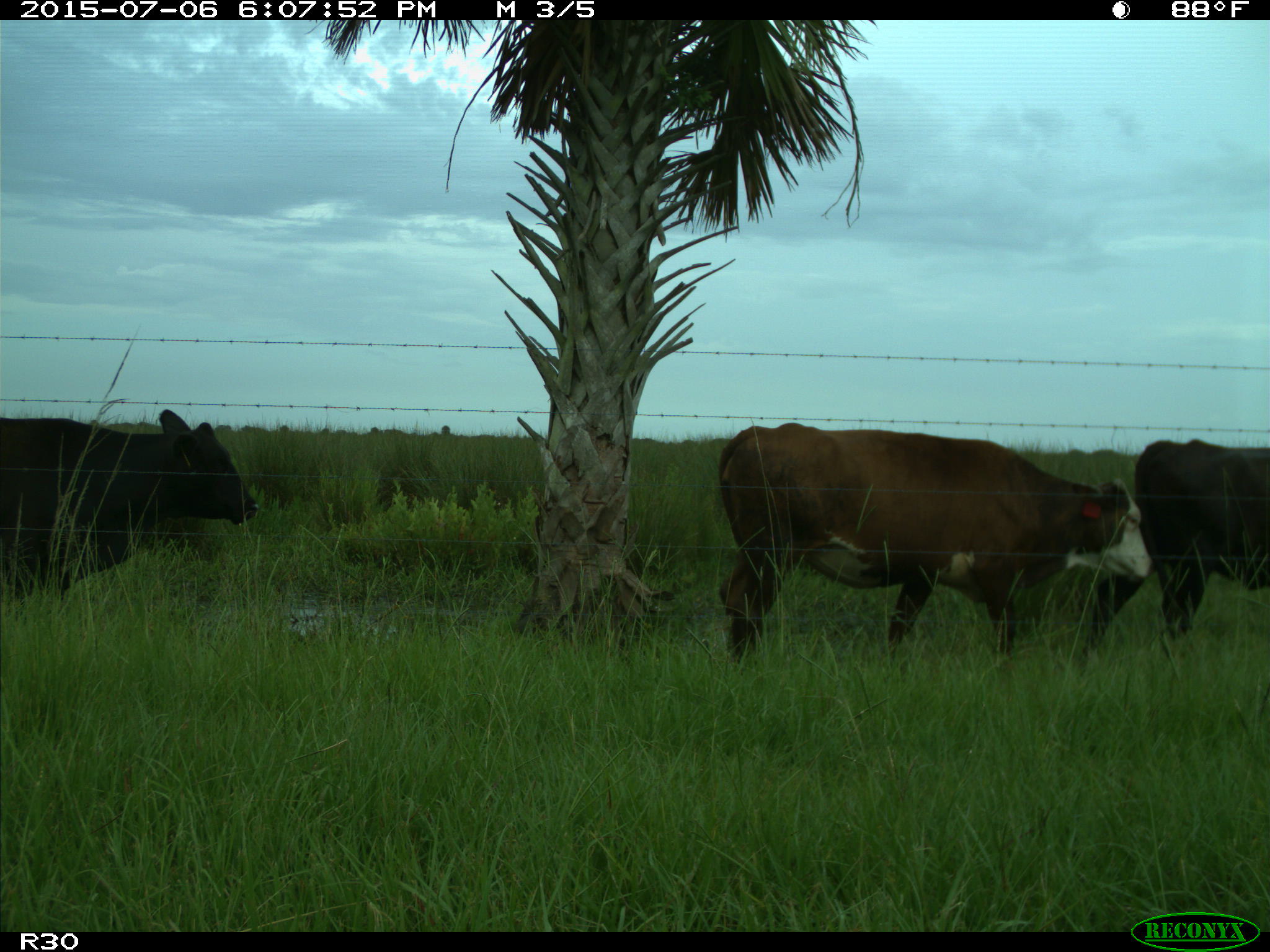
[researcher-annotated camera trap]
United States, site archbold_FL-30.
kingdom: Animalia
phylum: Chordata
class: Mammalia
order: Artiodactyla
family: Bovidae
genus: Bos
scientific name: Bos taurus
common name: domestic cow